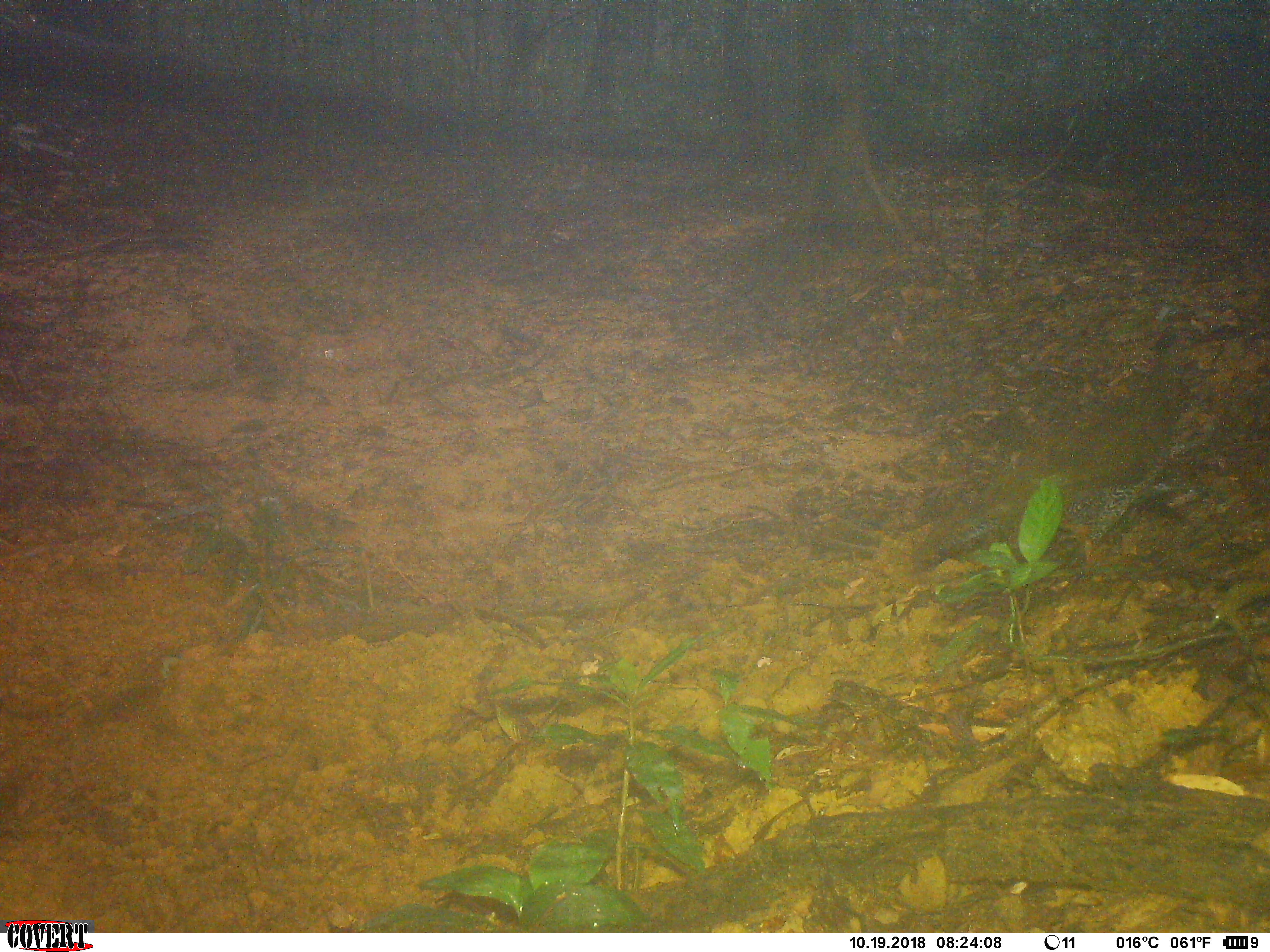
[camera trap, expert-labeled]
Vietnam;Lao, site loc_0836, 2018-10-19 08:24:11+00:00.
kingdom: Animalia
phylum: Chordata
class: Aves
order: Galliformes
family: Phasianidae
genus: Lophura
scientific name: Lophura nycthemera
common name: silver pheasant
Silver pheasant (Lophura nycthemera). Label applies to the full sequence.